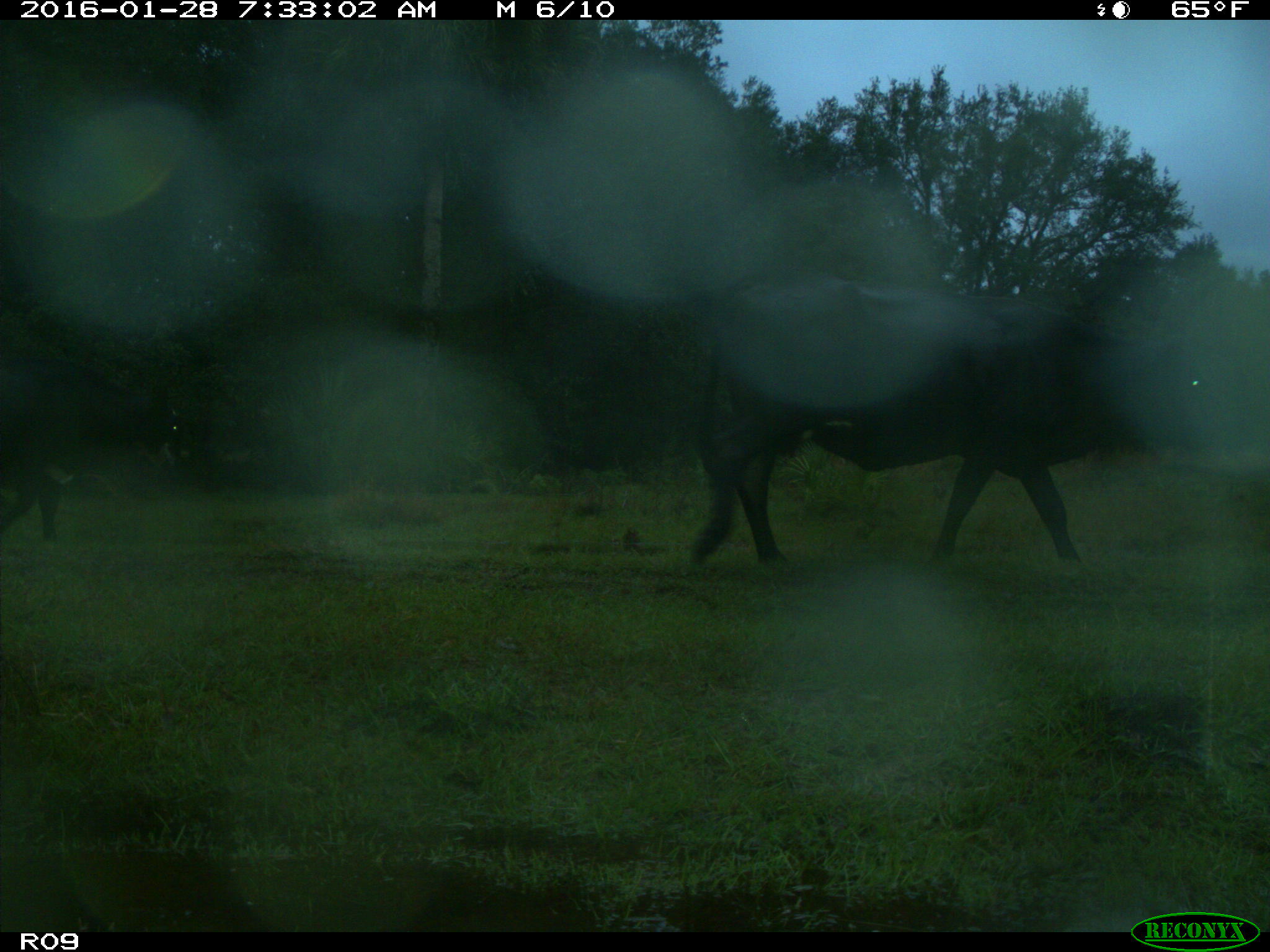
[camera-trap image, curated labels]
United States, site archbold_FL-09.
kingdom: Animalia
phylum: Chordata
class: Mammalia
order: Artiodactyla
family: Bovidae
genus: Bos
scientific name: Bos taurus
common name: domestic cow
Bos taurus (domestic cow).